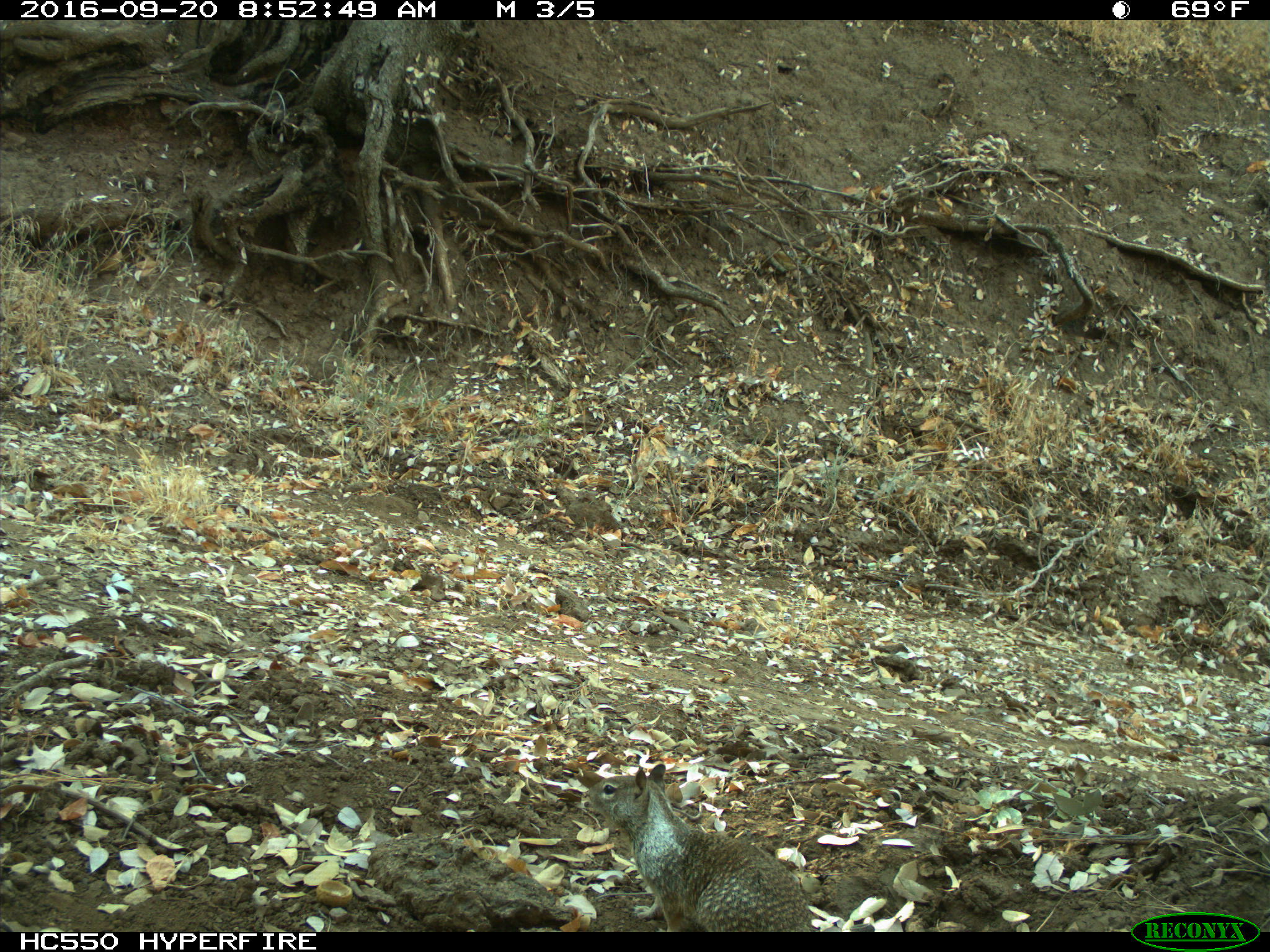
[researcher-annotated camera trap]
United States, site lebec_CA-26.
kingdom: Animalia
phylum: Chordata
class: Mammalia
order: Rodentia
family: Sciuridae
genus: Otospermophilus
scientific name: Otospermophilus beecheyi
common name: california ground squirrel